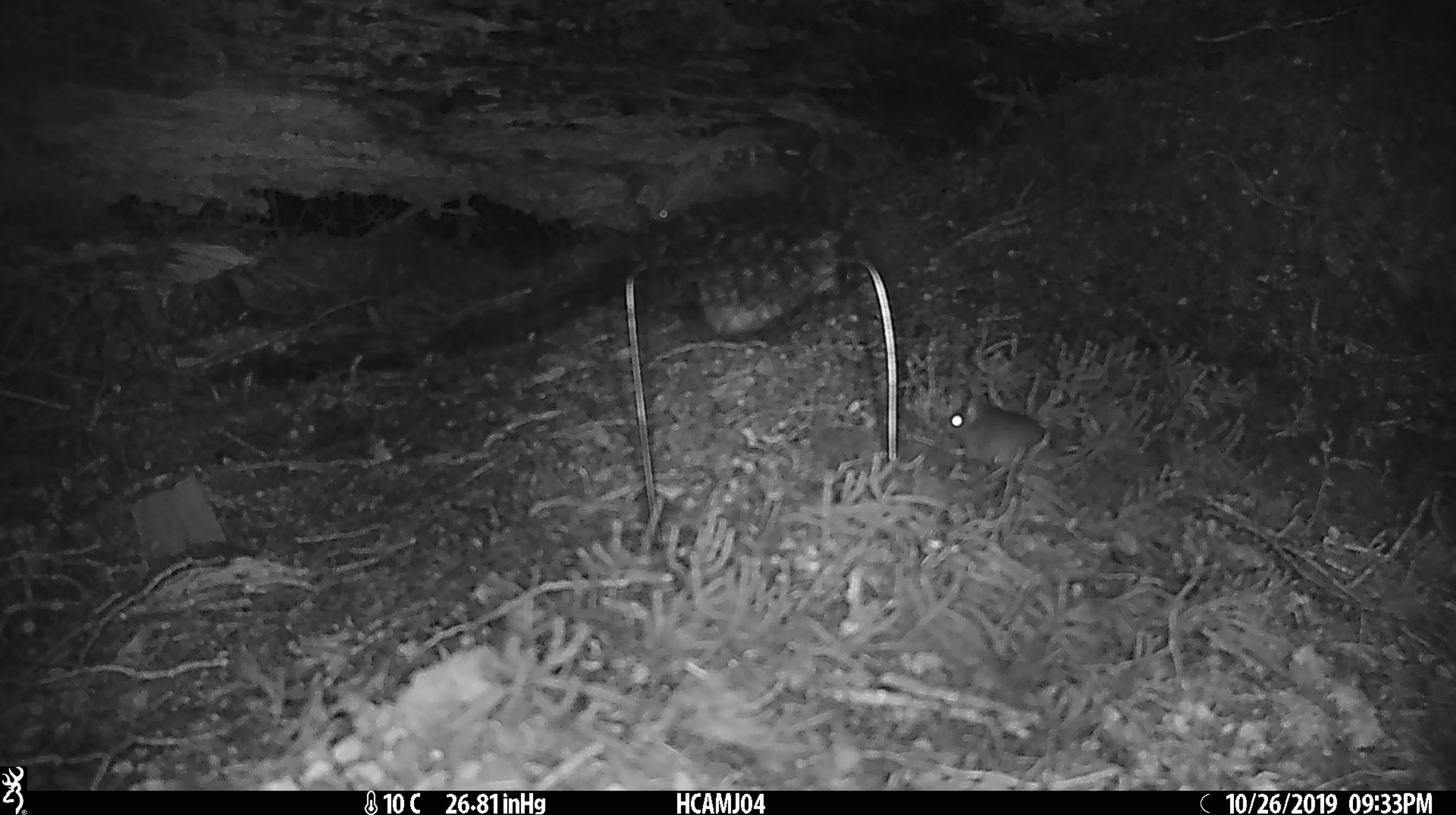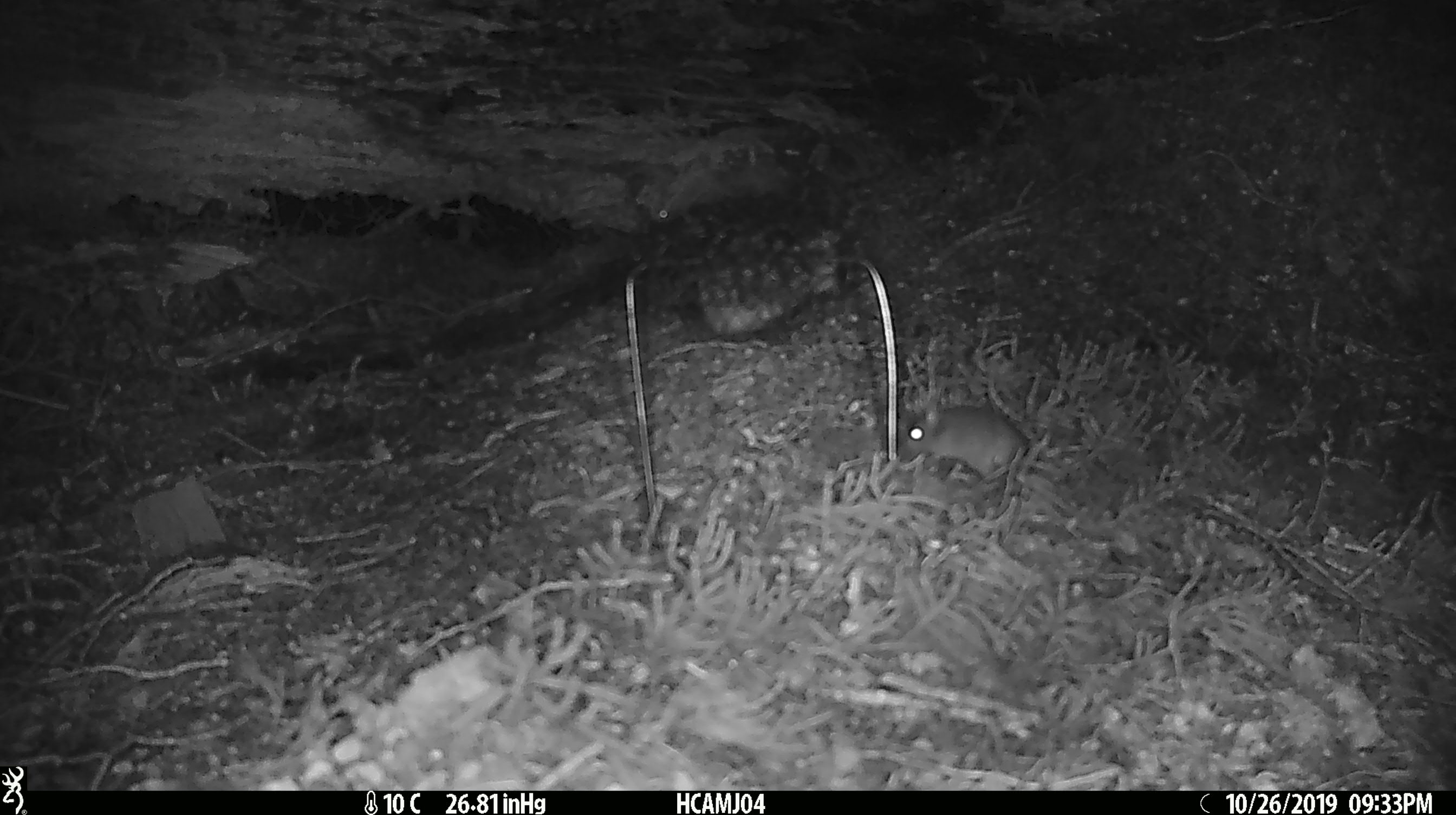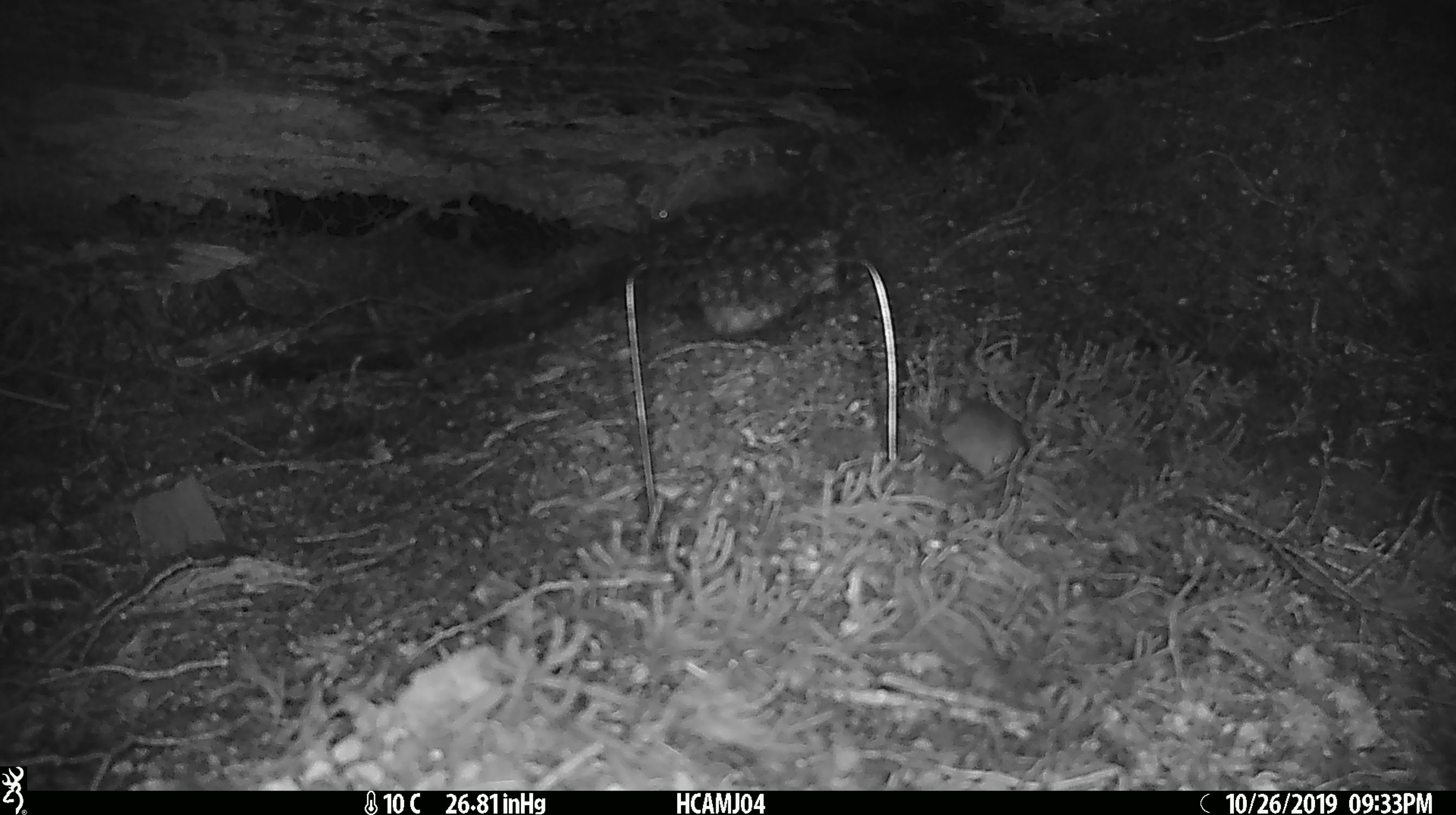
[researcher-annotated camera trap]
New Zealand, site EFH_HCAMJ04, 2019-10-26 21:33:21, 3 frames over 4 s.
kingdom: Animalia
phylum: Chordata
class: Mammalia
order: Rodentia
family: Muridae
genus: Mus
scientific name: Mus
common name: mouse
Mouse (Mus).